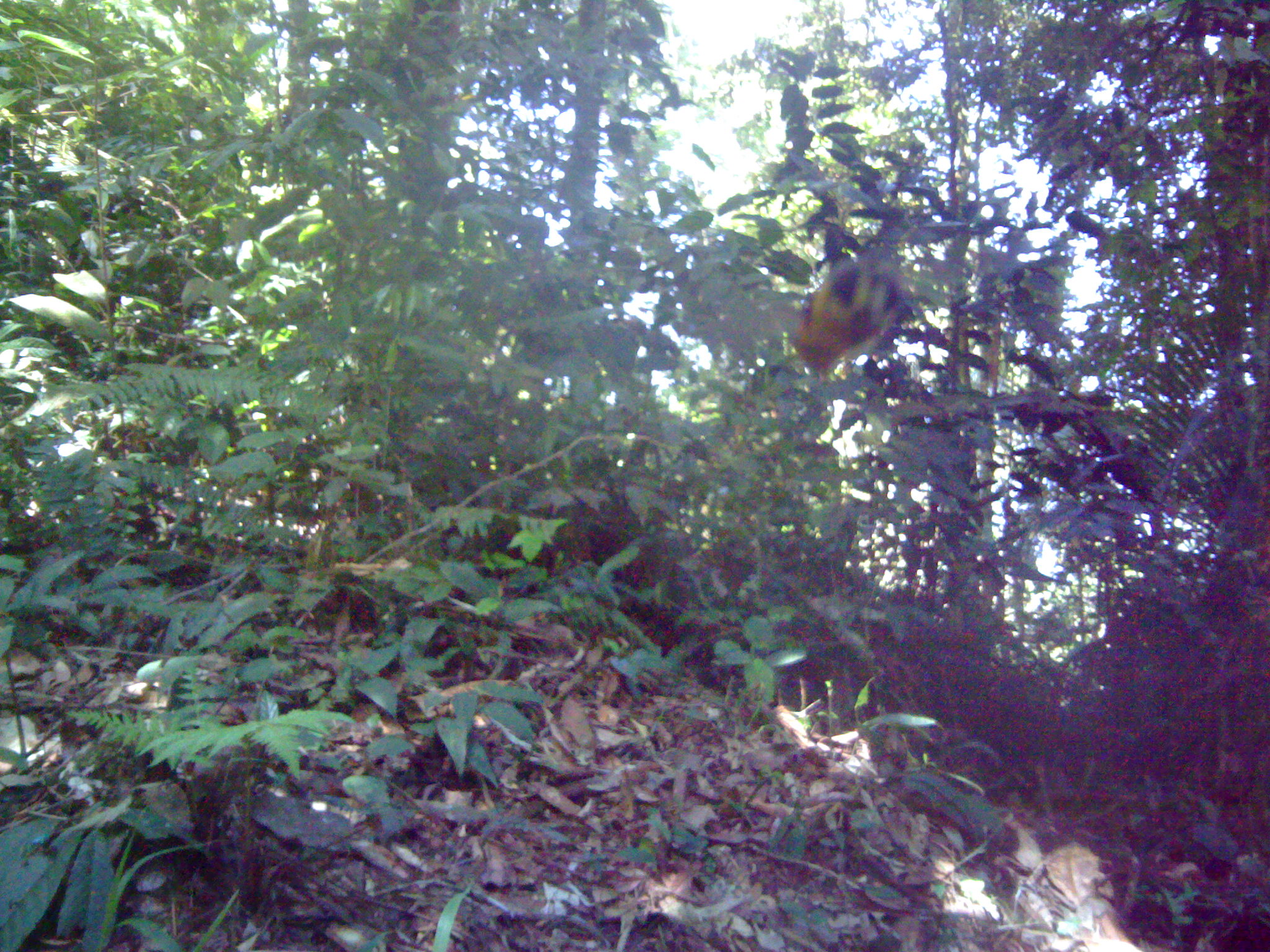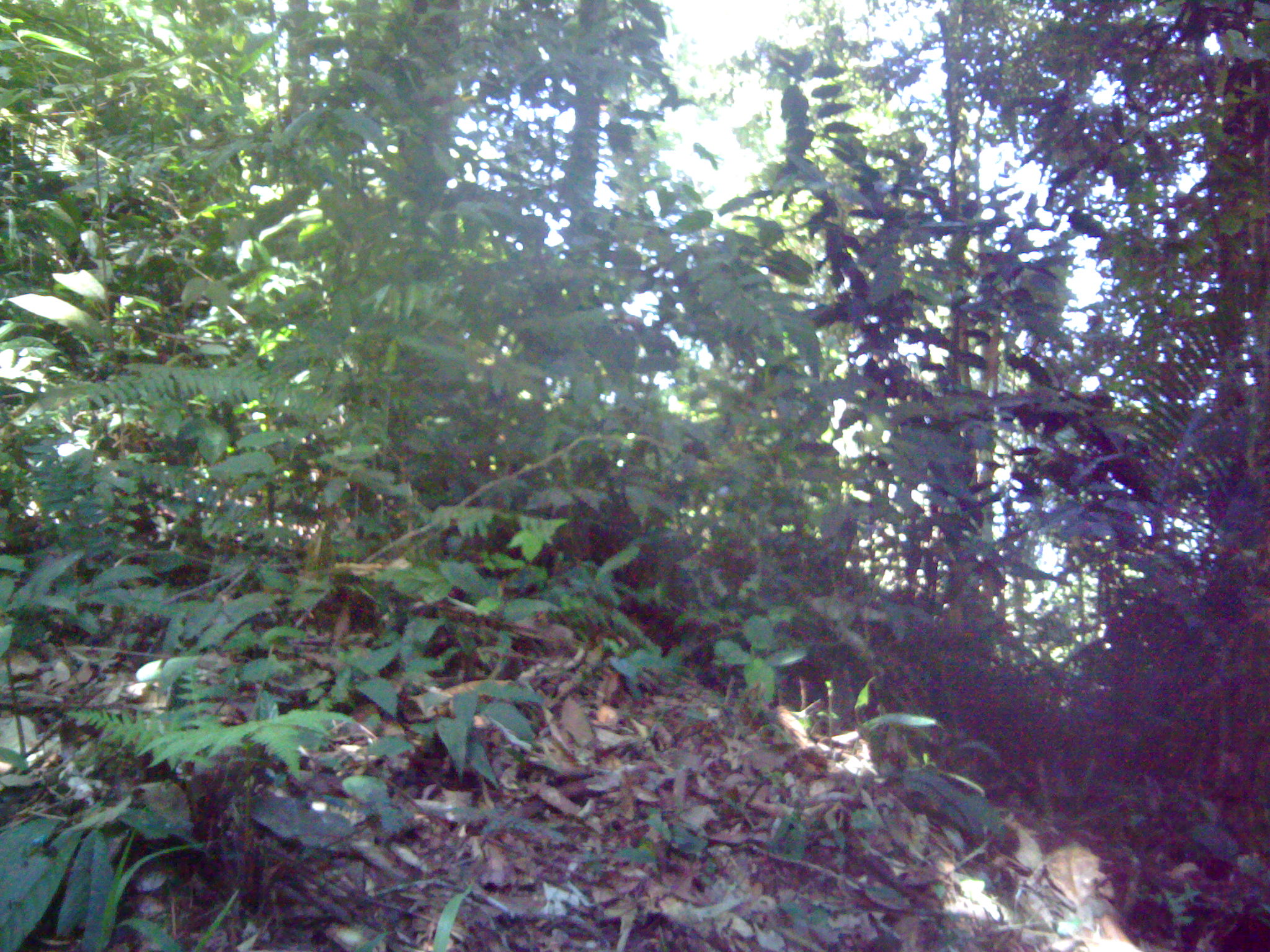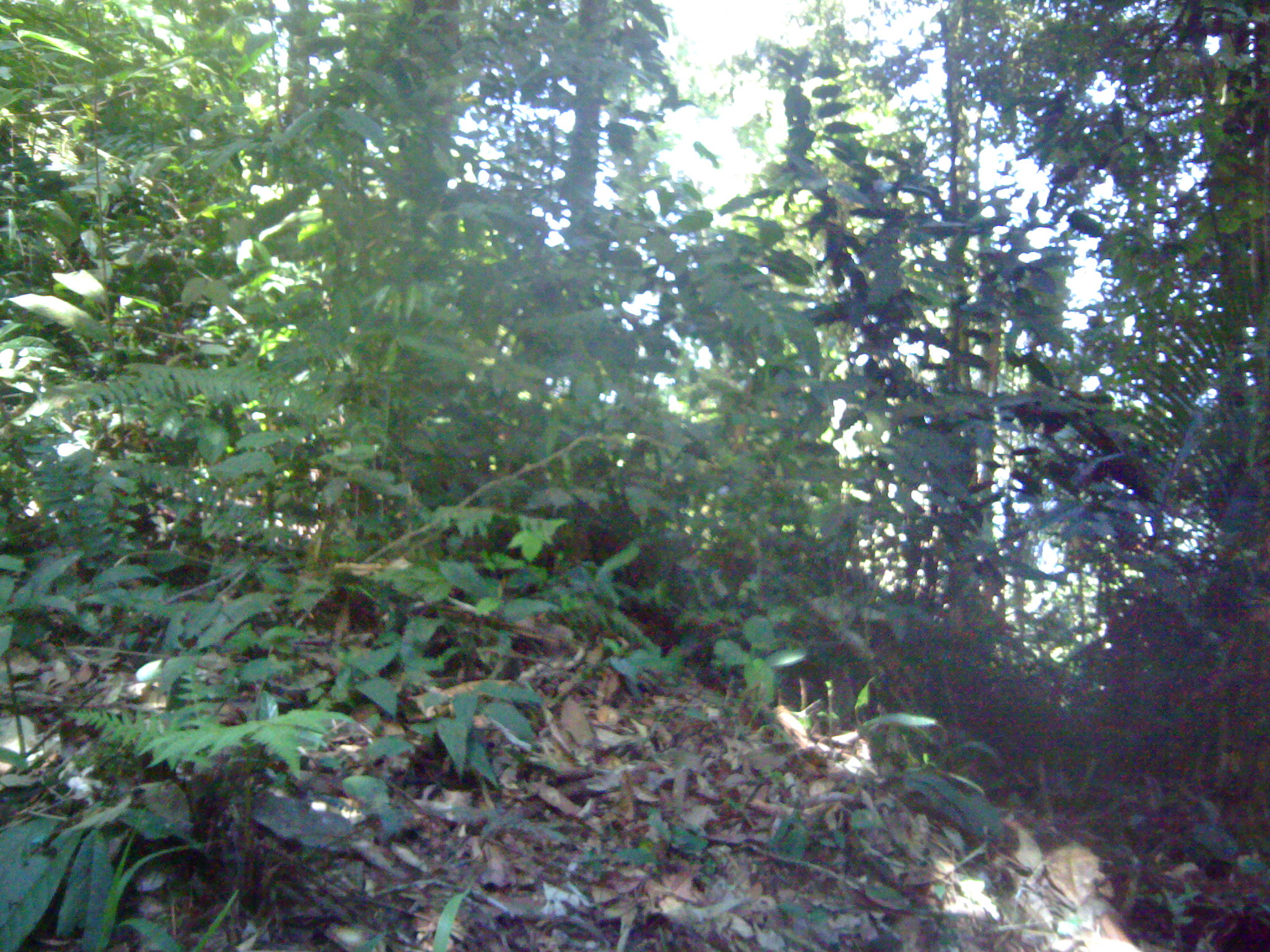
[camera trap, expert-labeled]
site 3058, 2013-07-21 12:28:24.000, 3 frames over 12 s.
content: unidentified animal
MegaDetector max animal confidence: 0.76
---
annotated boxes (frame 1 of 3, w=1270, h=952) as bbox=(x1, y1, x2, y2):
unknown: bbox=(792, 259, 909, 374)